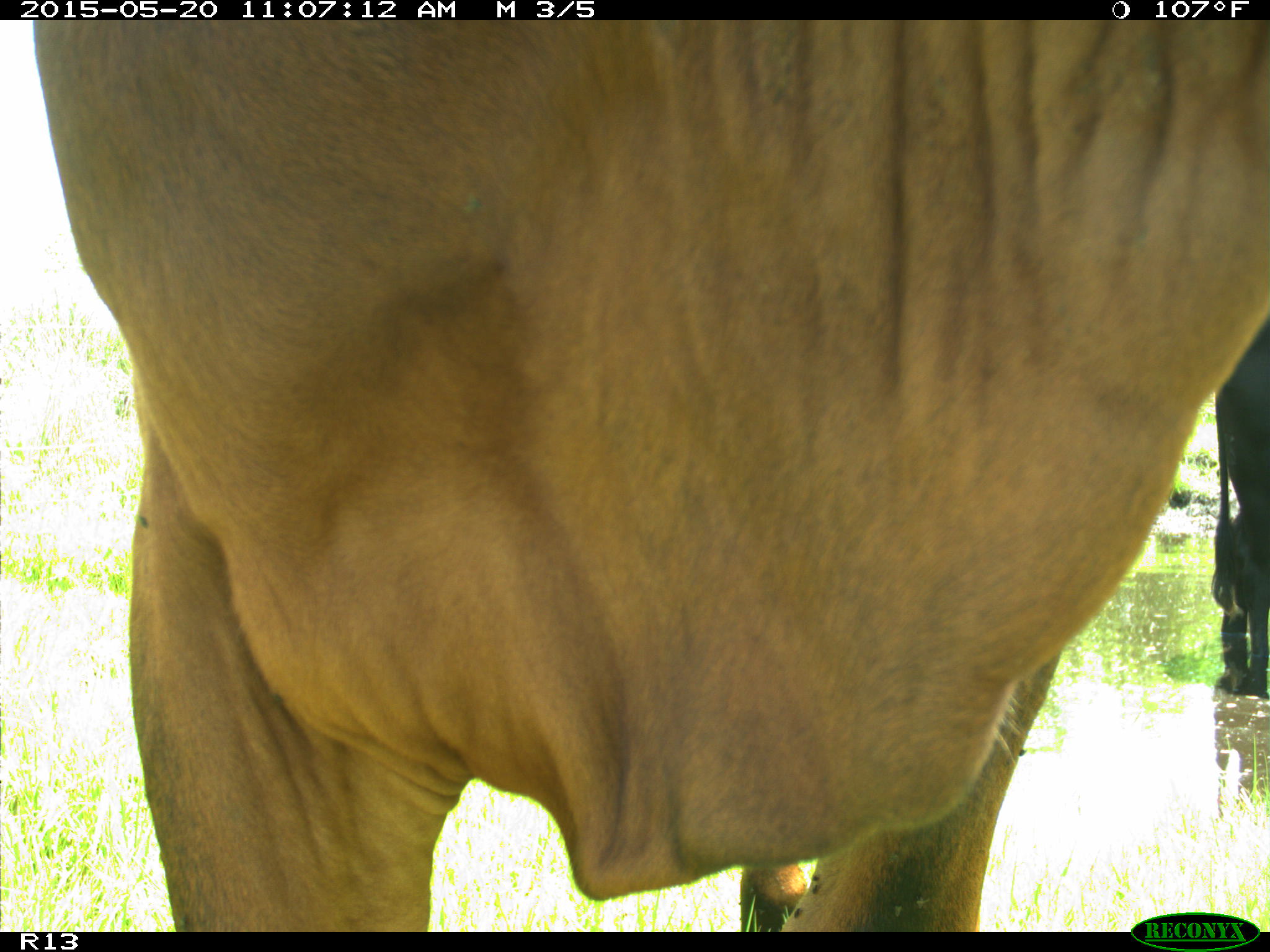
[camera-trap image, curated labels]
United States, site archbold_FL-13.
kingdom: Animalia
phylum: Chordata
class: Mammalia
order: Artiodactyla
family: Bovidae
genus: Bos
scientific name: Bos taurus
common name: domestic cow